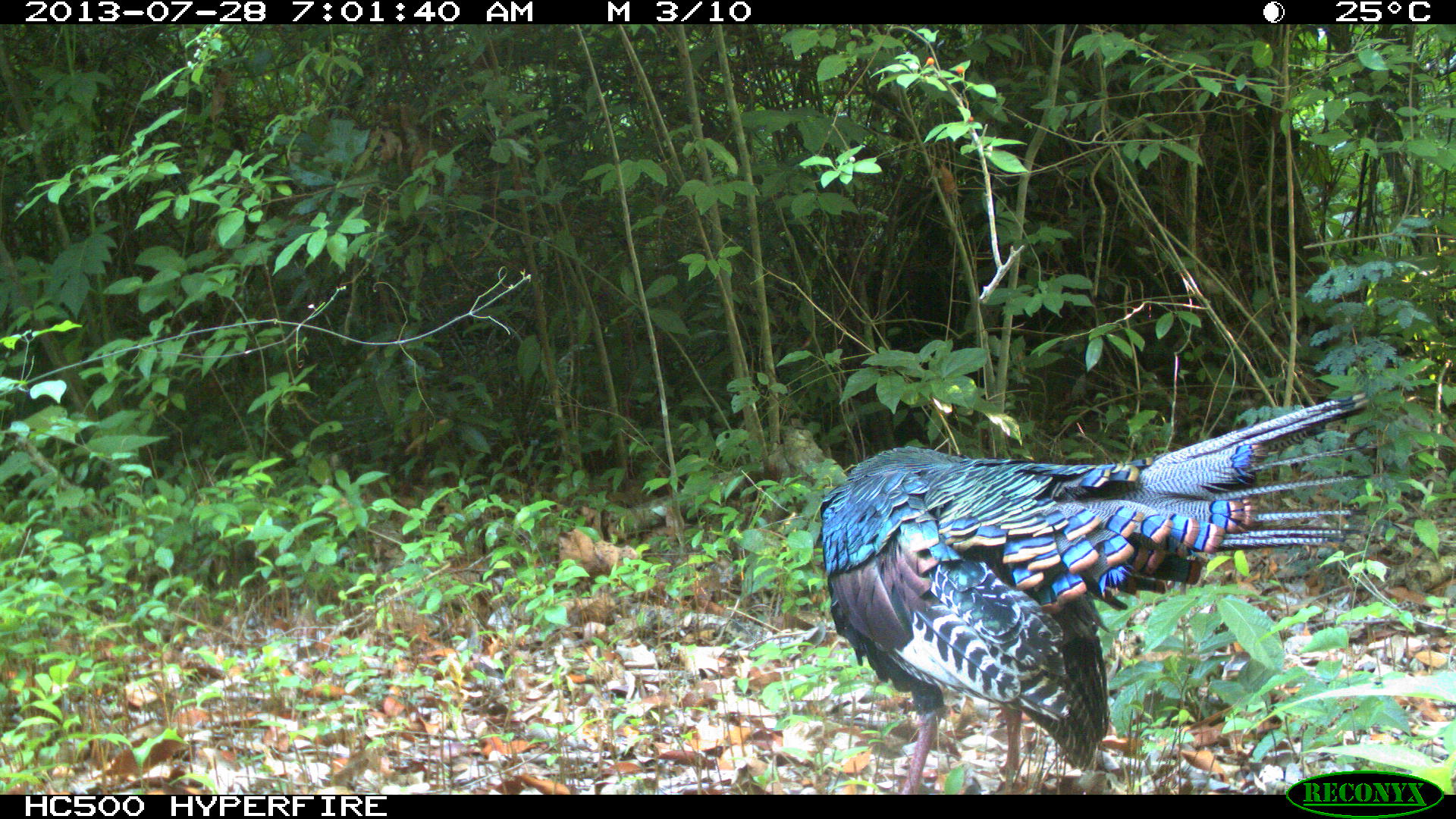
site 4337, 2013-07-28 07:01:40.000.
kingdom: Animalia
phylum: Chordata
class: Aves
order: Galliformes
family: Phasianidae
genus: Meleagris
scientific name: Meleagris ocellata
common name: ocellated turkey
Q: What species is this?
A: Meleagris ocellata (ocellated turkey).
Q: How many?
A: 1.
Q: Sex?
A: Male.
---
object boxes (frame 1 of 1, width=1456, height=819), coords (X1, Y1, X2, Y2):
meleagris ocellata: (815, 389, 1373, 794)